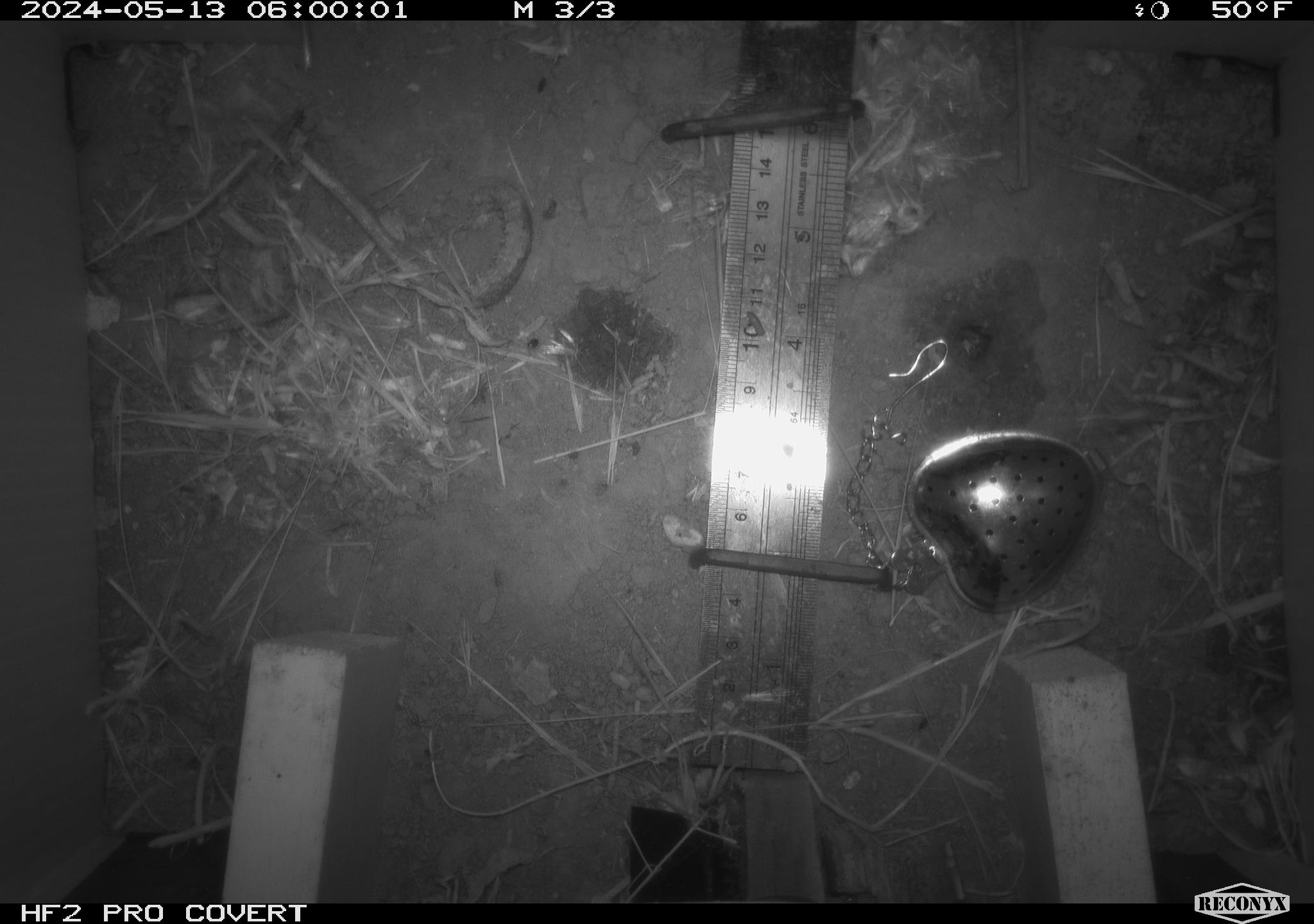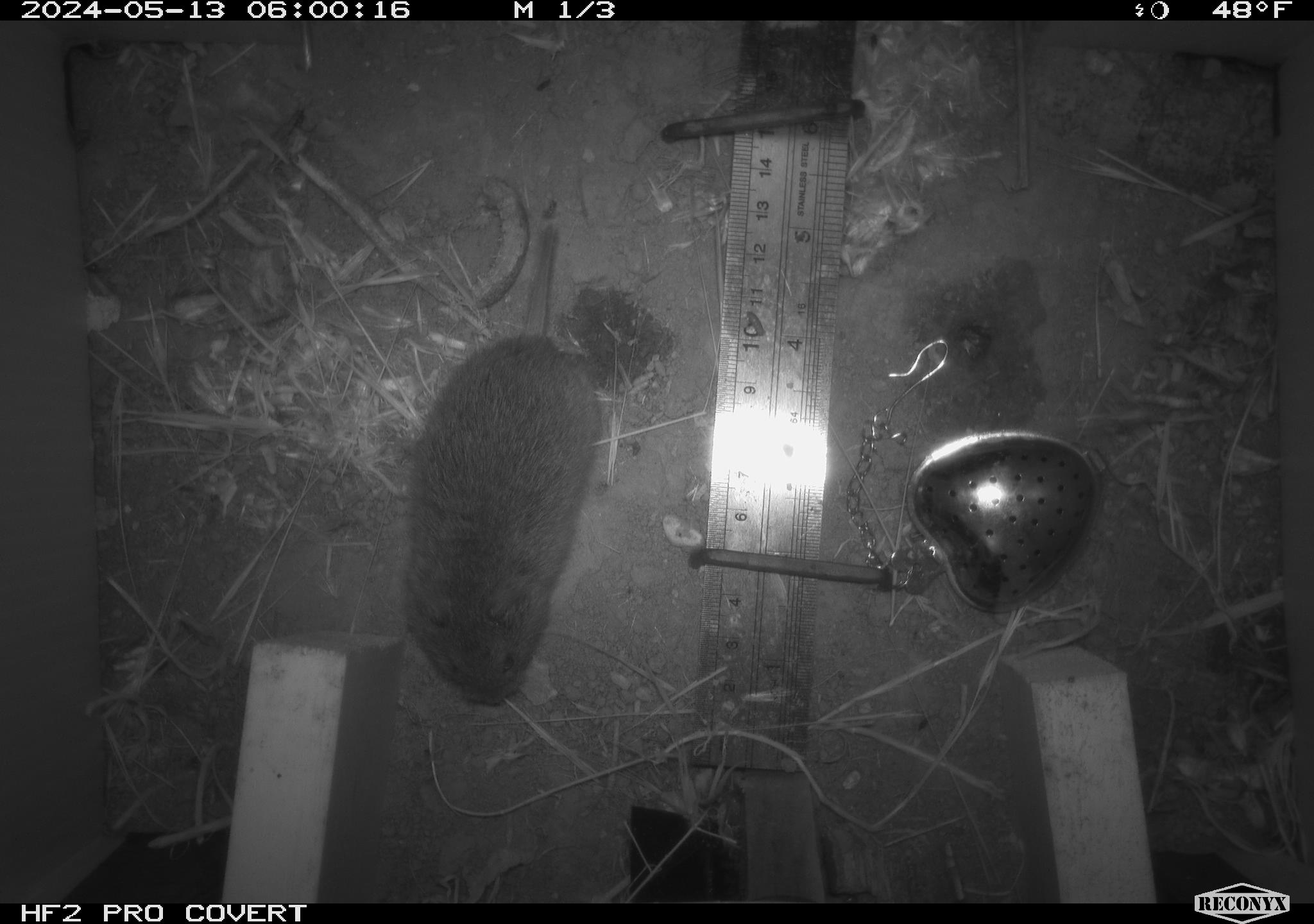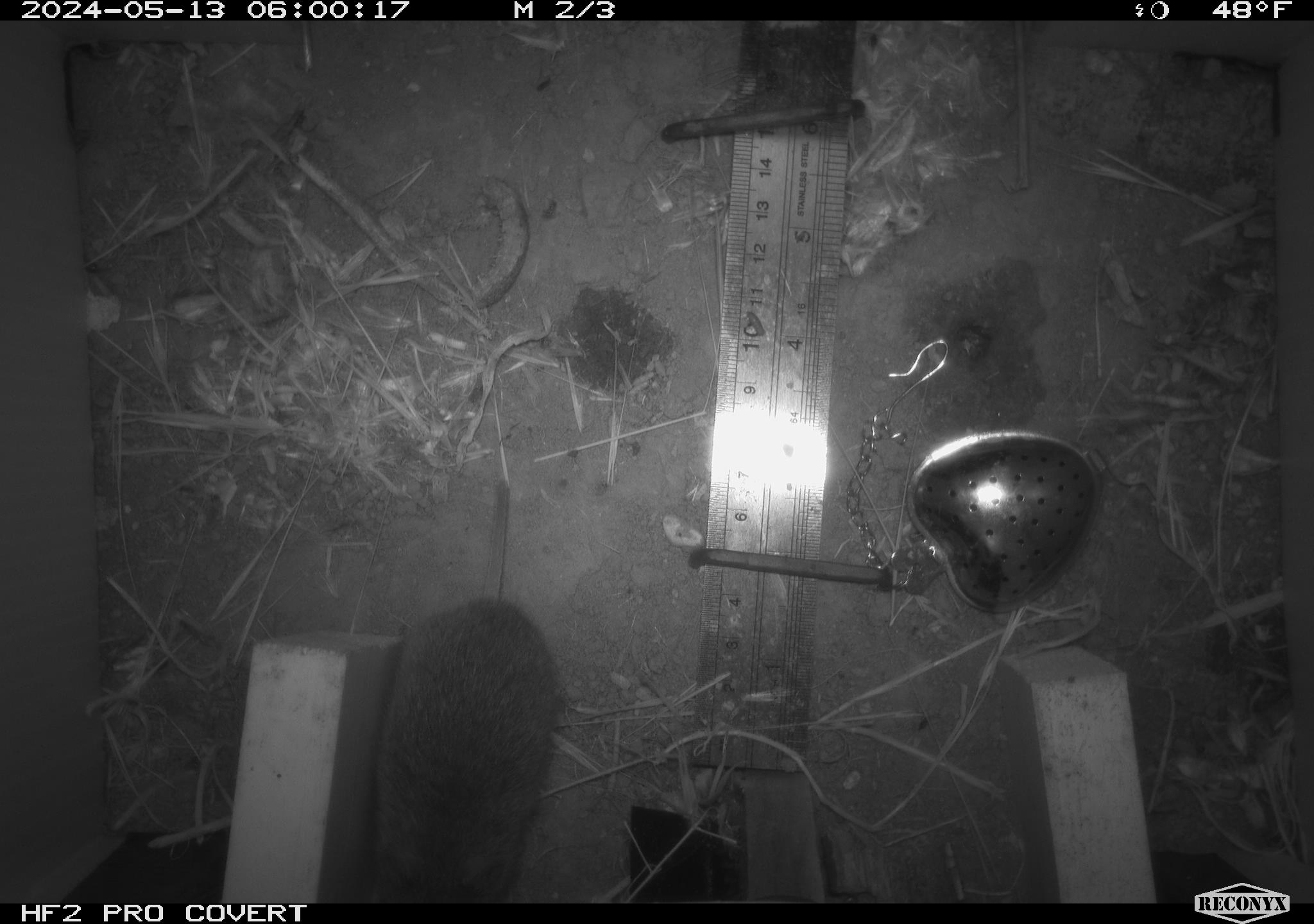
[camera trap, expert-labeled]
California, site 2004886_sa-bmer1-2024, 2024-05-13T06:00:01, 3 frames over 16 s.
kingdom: Animalia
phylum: Chordata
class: Mammalia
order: Rodentia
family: Cricetidae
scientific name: Arvicolinae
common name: voles, lemmings, and muskrats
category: arvicolinae subfamily